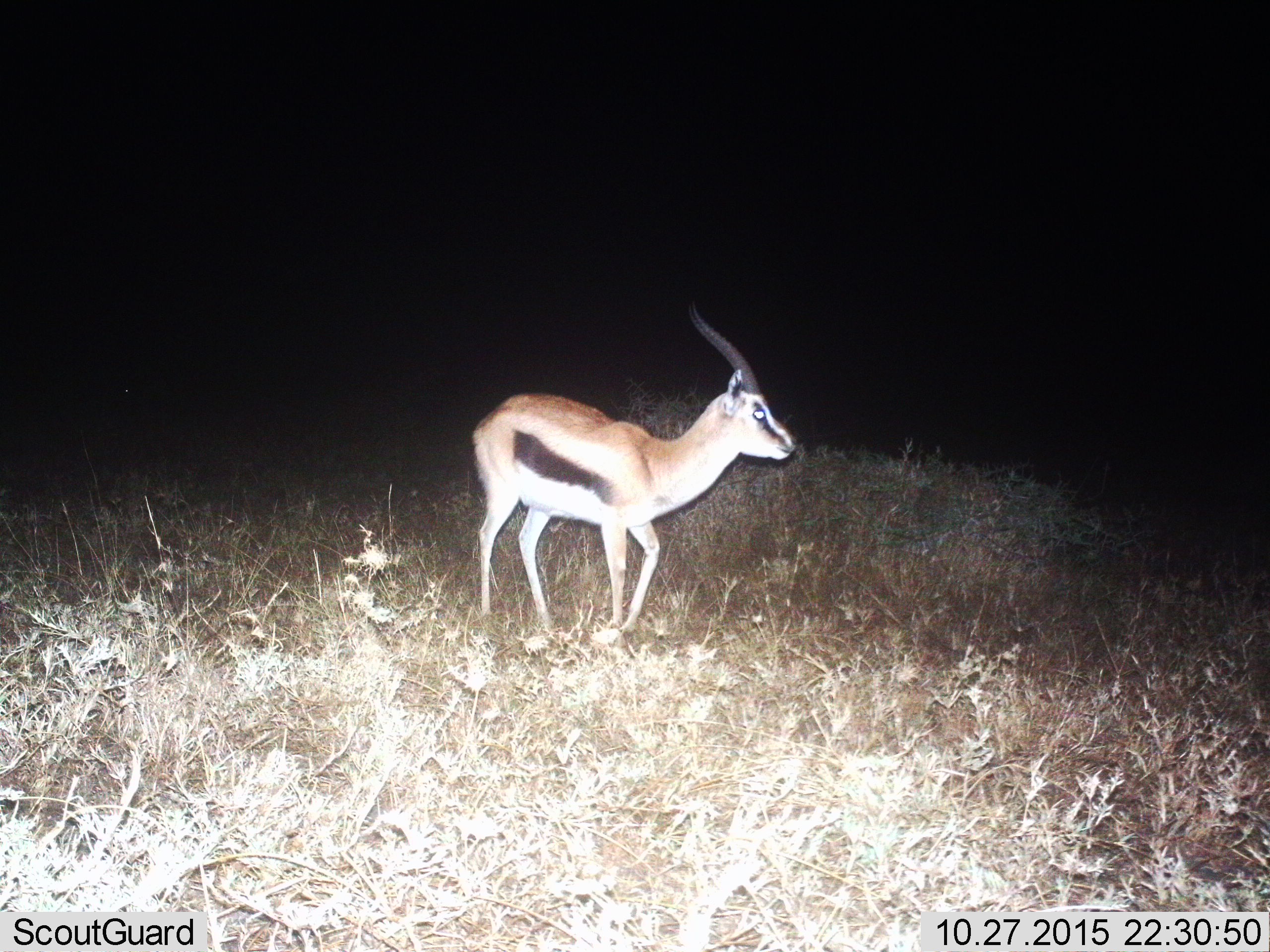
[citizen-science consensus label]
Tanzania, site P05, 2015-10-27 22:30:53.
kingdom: Animalia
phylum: Chordata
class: Mammalia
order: Artiodactyla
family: Bovidae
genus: Eudorcas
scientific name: Eudorcas thomsonii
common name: thomson's gazelle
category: gazellethomsons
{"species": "gazellethomsons (thomson's gazelle) (Eudorcas thomsonii)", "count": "1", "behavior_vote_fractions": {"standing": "86%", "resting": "0%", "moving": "14%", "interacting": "0%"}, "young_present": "14%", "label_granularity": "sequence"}